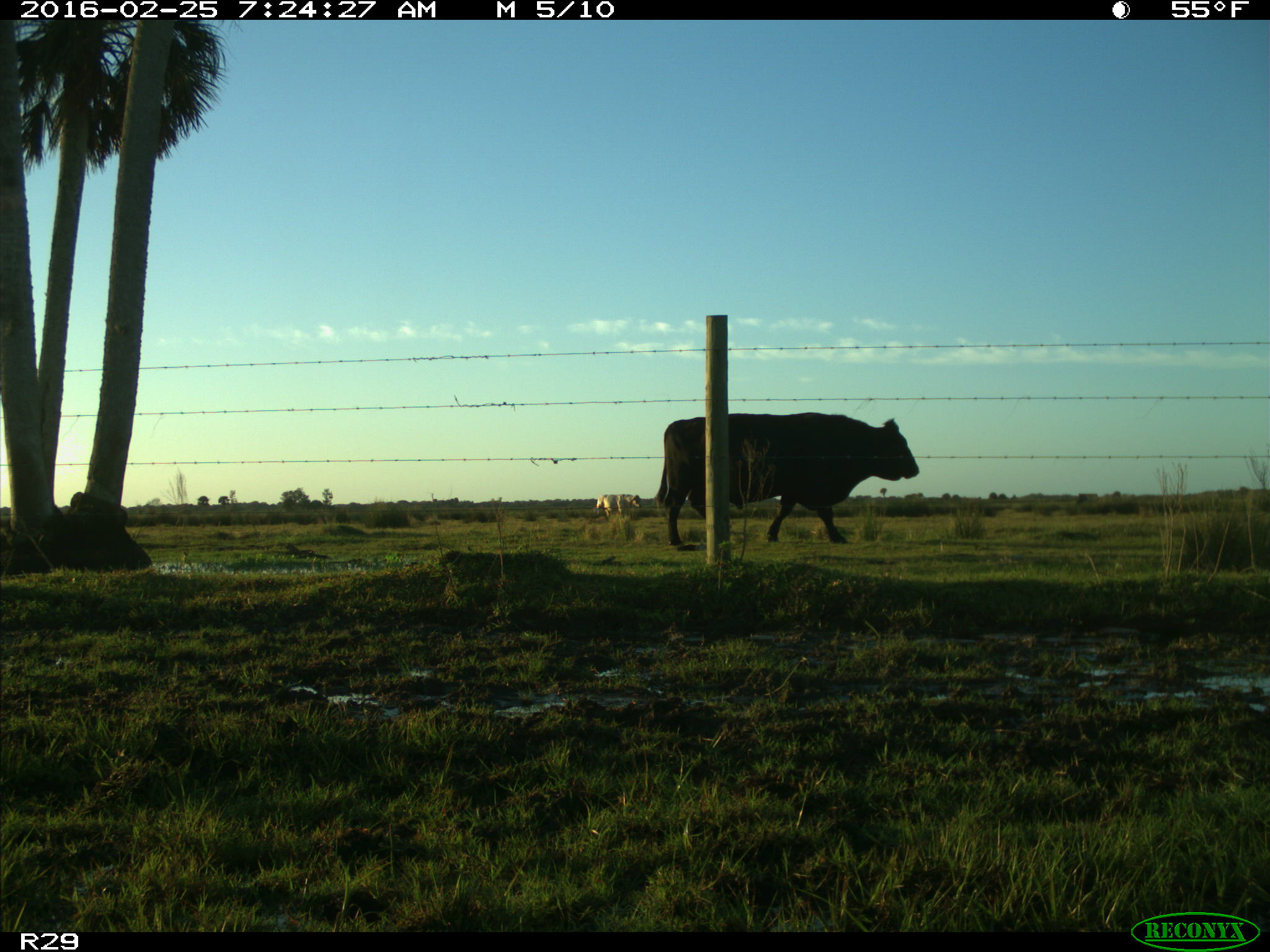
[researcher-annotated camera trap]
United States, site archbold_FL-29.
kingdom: Animalia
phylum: Chordata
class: Mammalia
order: Artiodactyla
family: Bovidae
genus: Bos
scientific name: Bos taurus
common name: domestic cow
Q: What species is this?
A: Bos taurus (domestic cow).